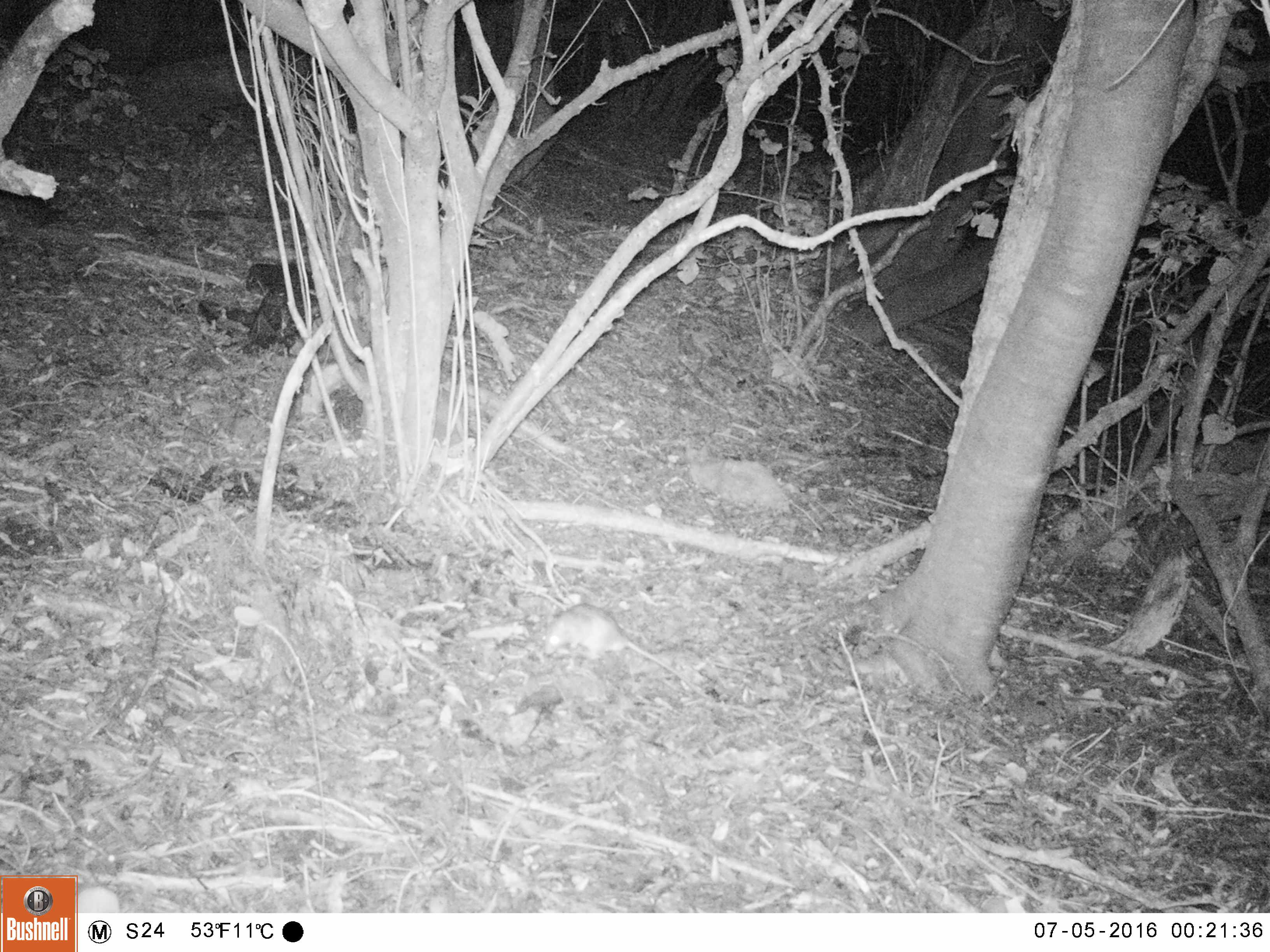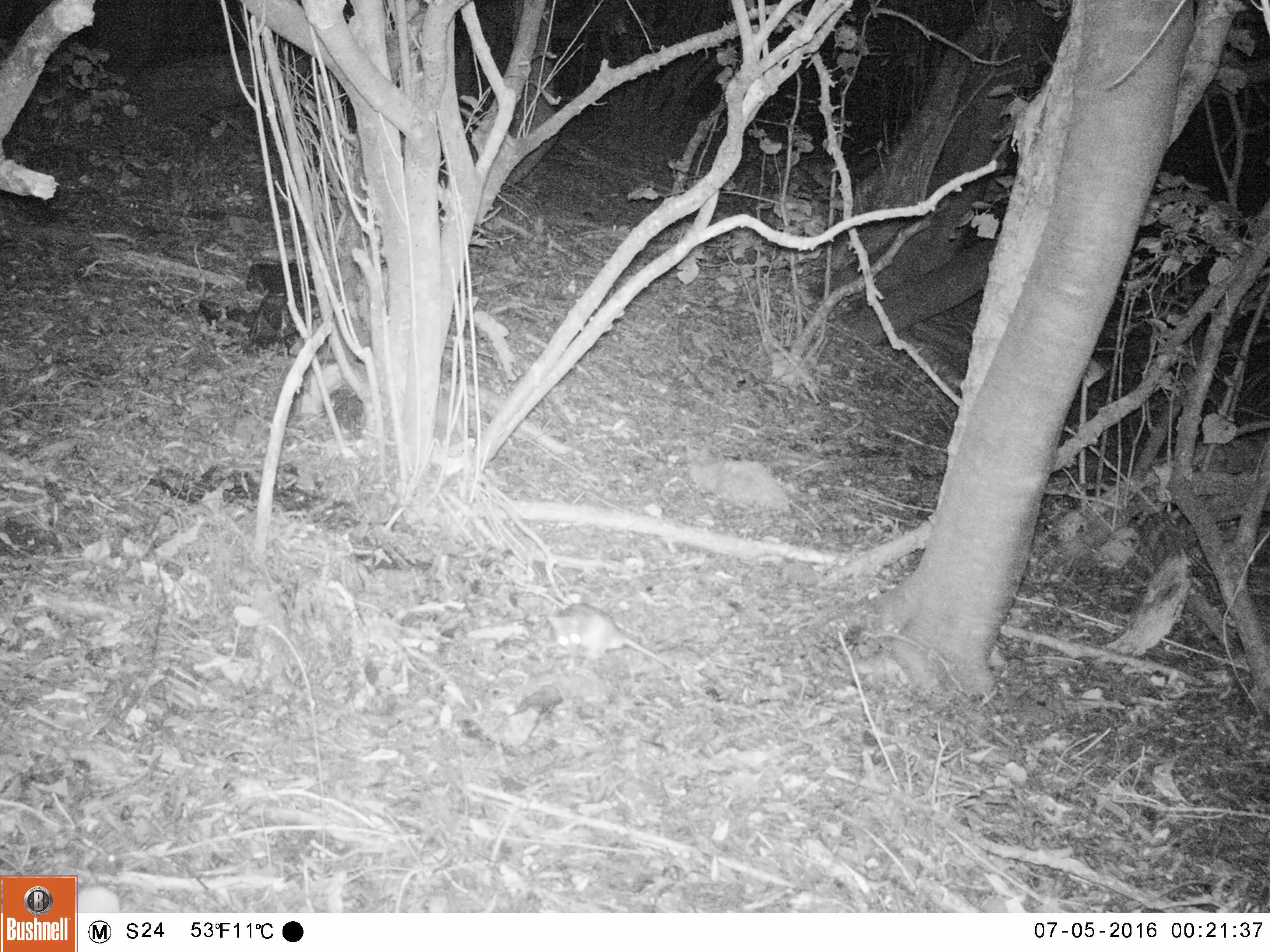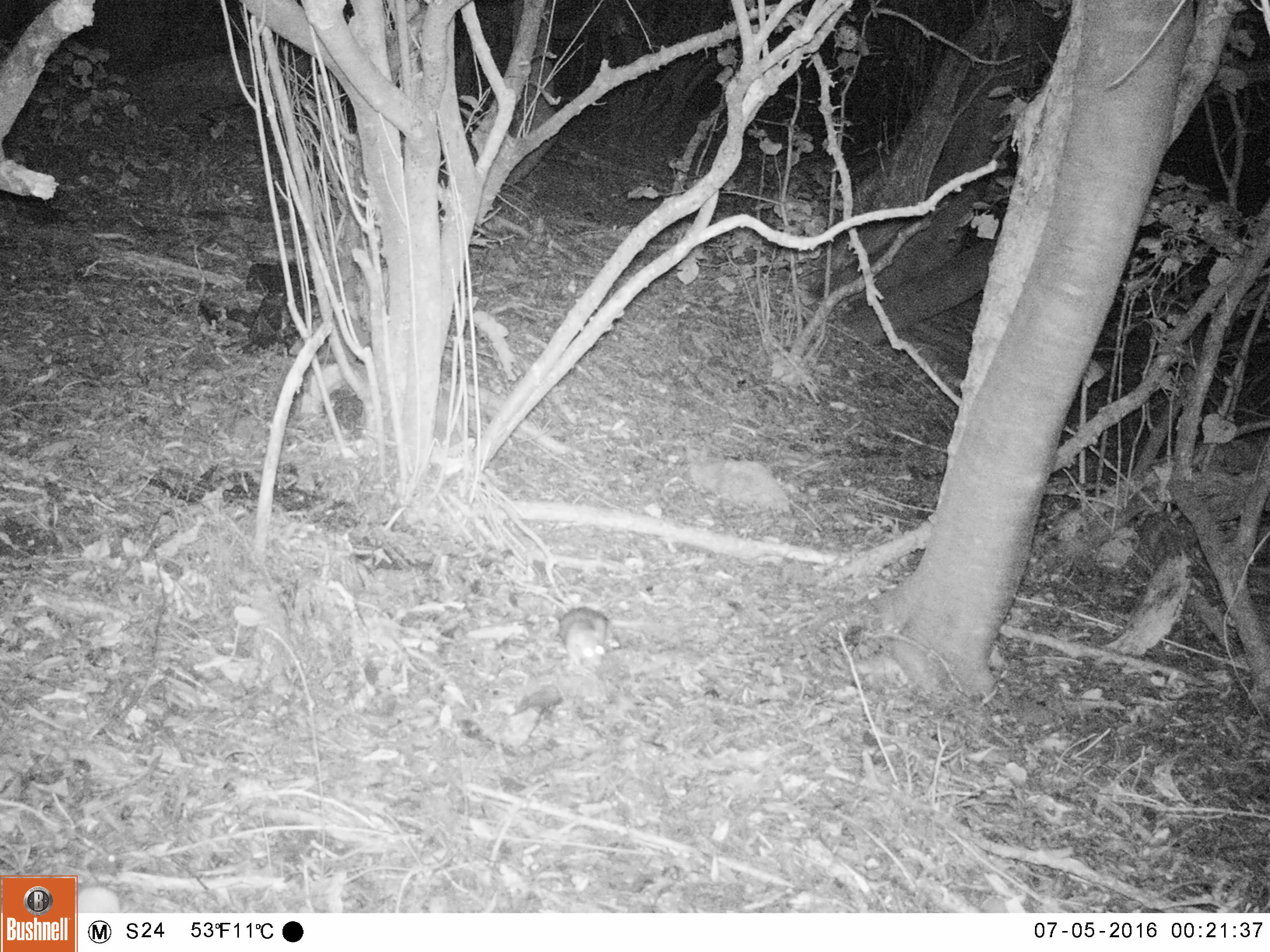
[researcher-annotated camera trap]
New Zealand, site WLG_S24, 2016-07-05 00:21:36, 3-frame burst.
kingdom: Animalia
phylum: Chordata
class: Mammalia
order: Rodentia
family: Muridae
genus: Rattus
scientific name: Rattus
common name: rat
Rat (Rattus).